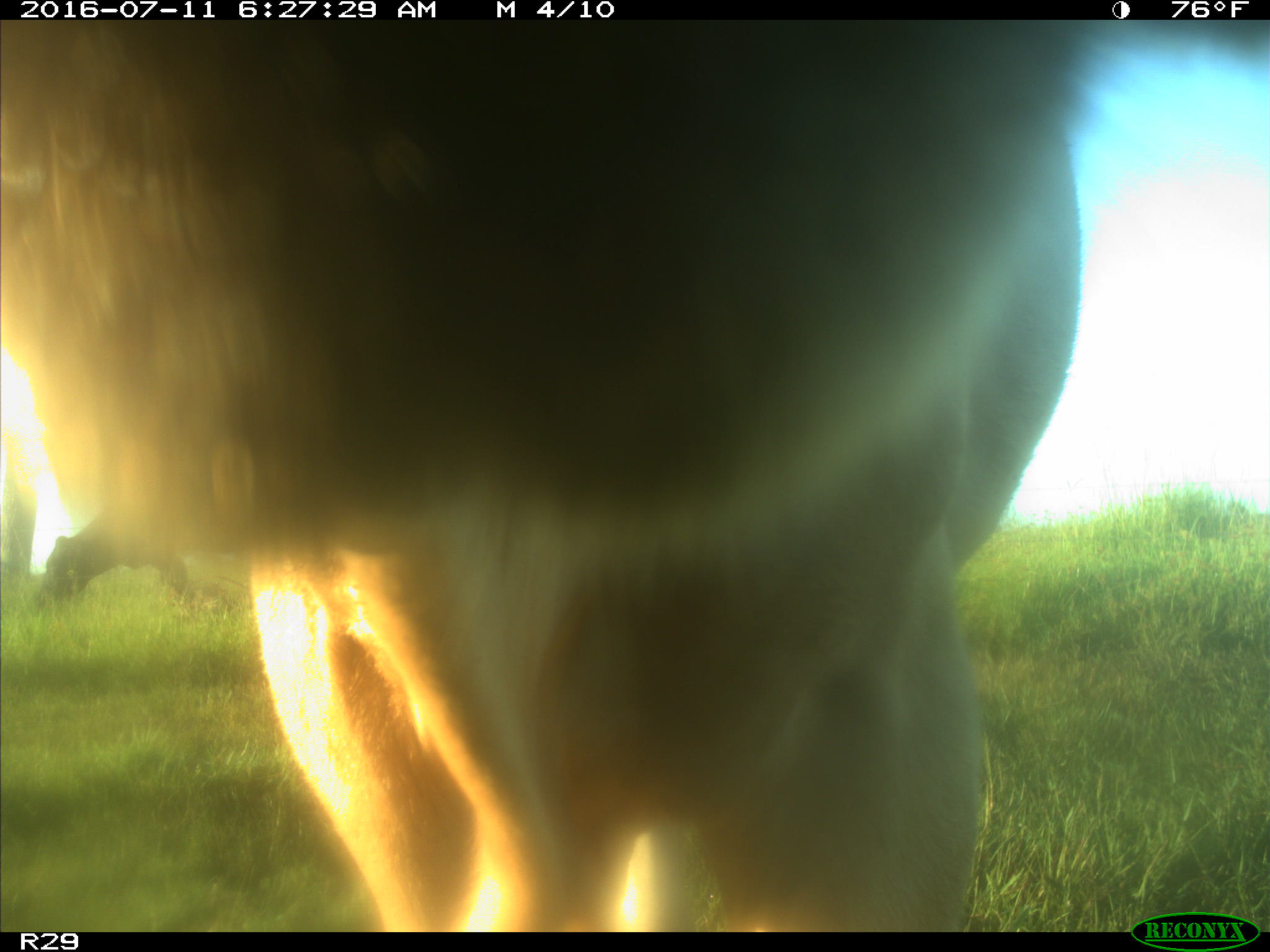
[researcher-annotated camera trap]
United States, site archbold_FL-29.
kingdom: Animalia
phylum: Chordata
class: Mammalia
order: Artiodactyla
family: Bovidae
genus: Bos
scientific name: Bos taurus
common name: domestic cow